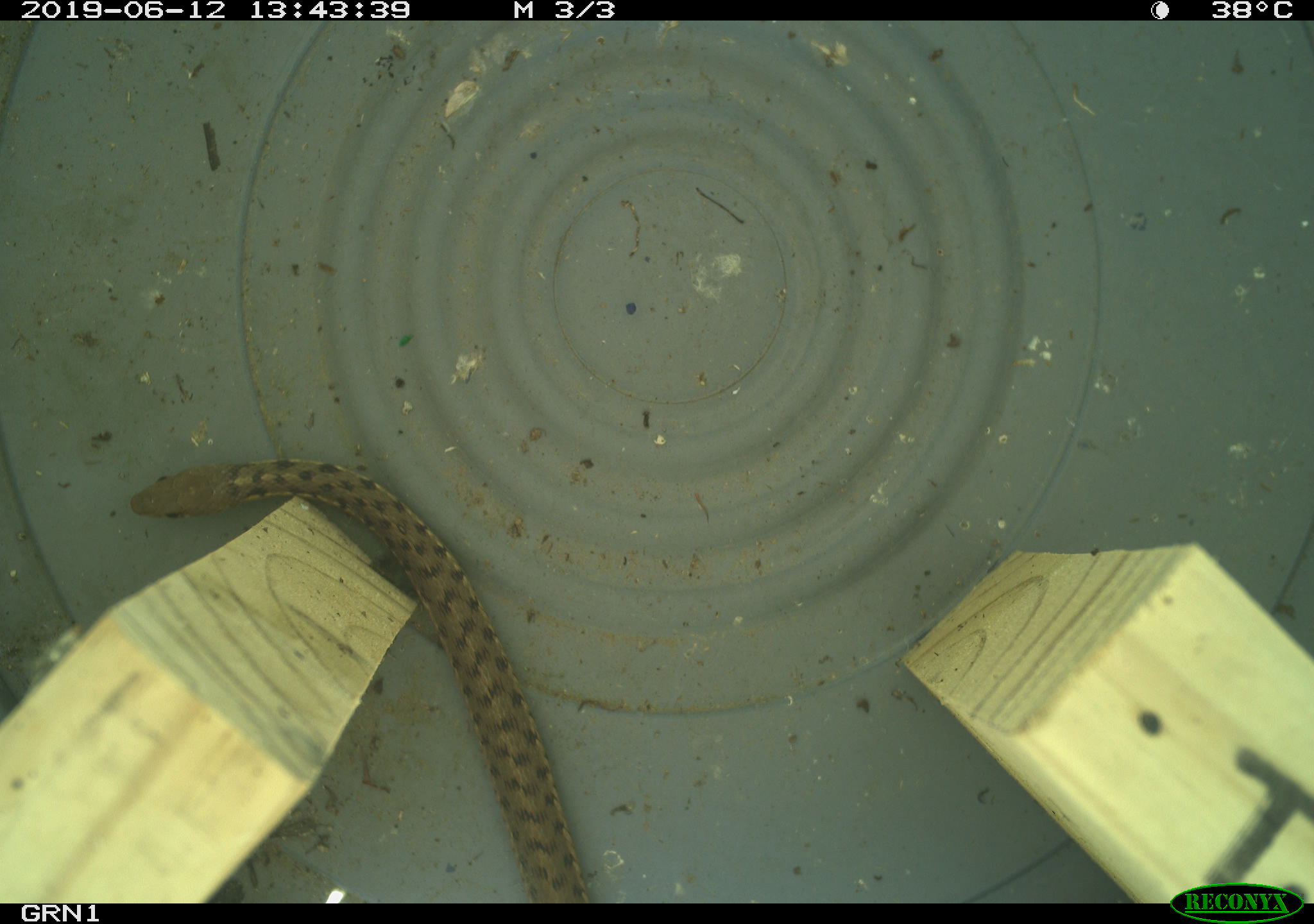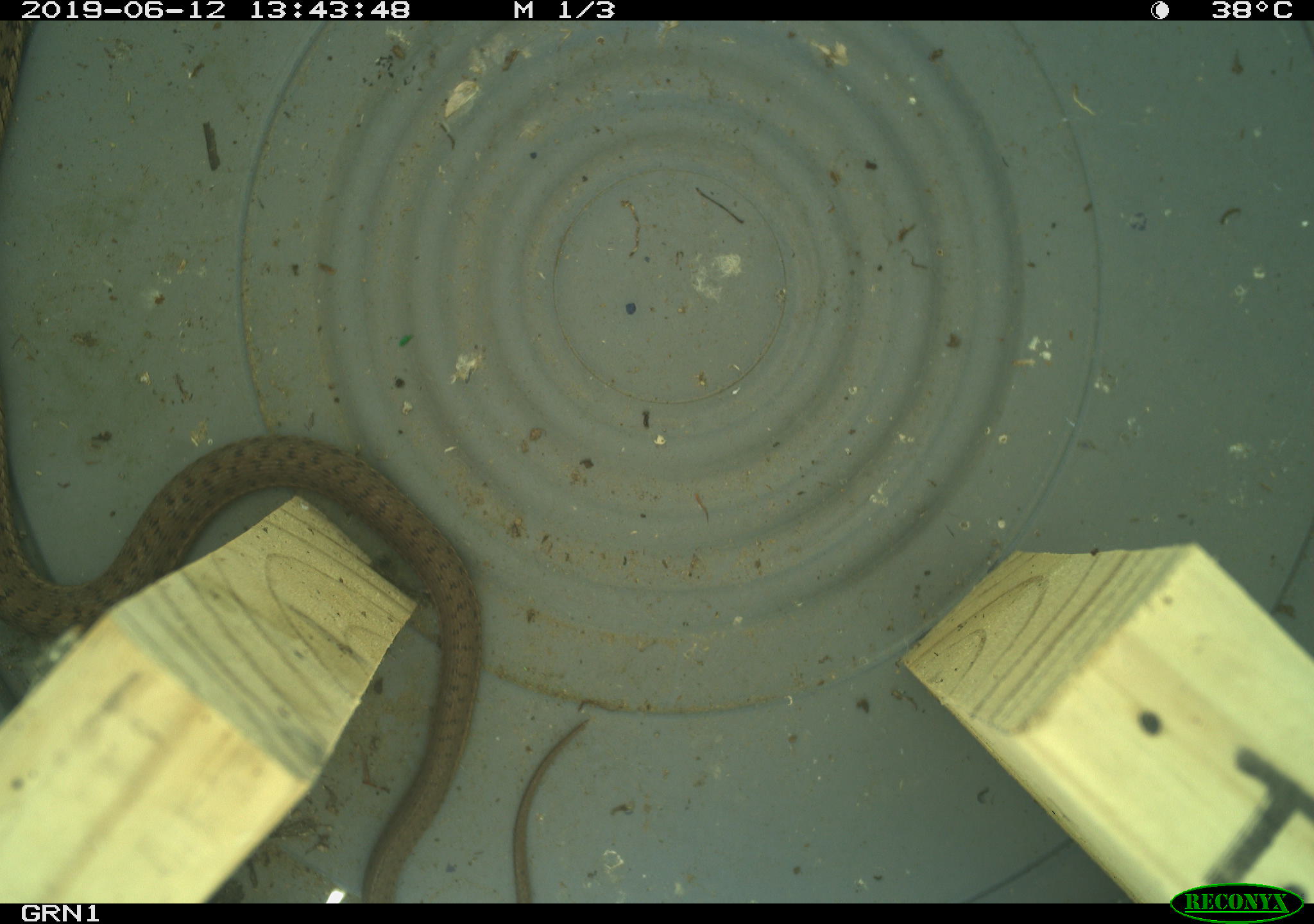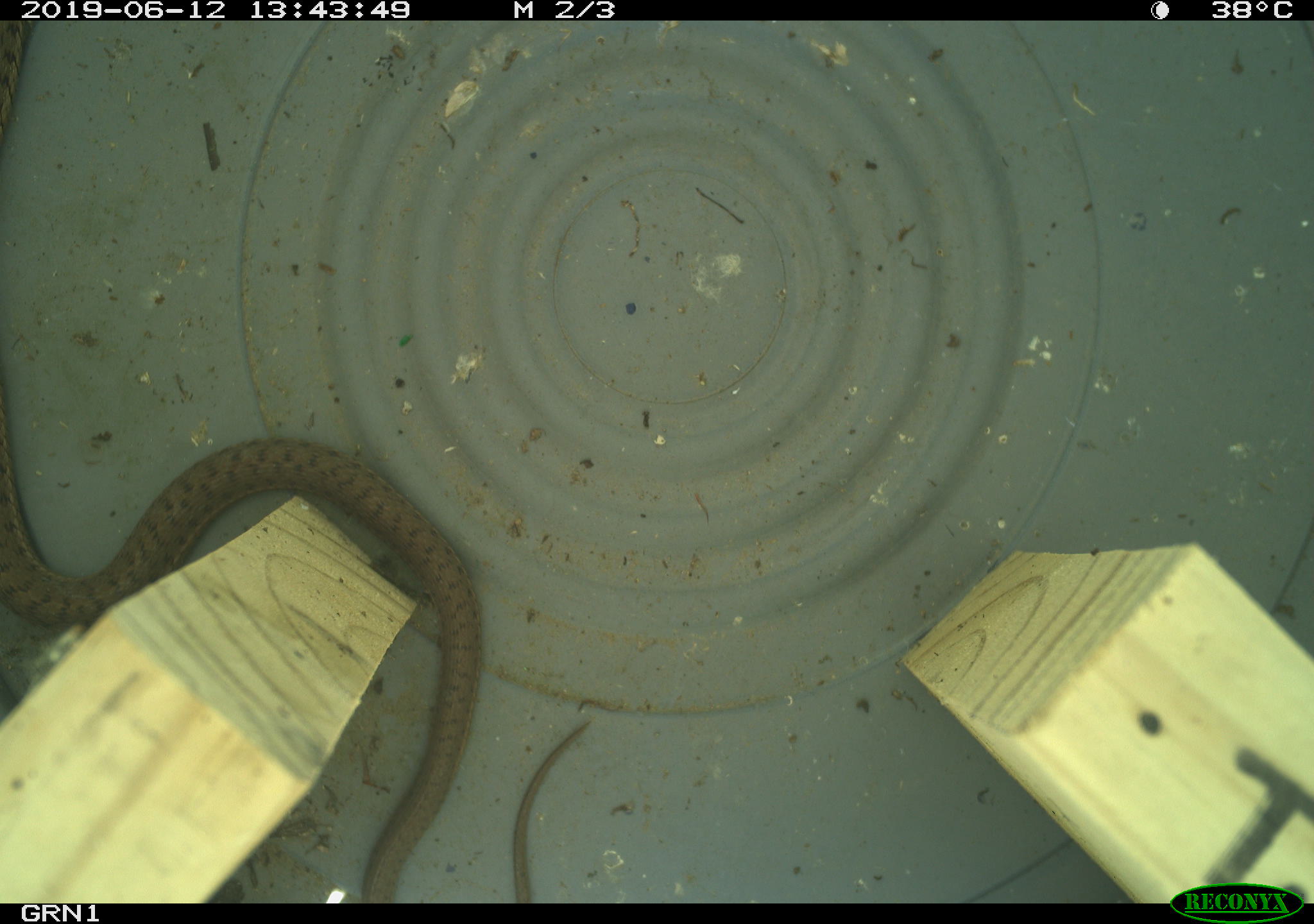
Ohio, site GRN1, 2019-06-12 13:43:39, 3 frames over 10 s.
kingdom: Animalia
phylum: Chordata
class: Reptilia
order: Squamata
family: Colubridae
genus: Thamnophis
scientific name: Thamnophis sirtalis sirtalis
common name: eastern gartersnake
Eastern gartersnake (Thamnophis sirtalis sirtalis).